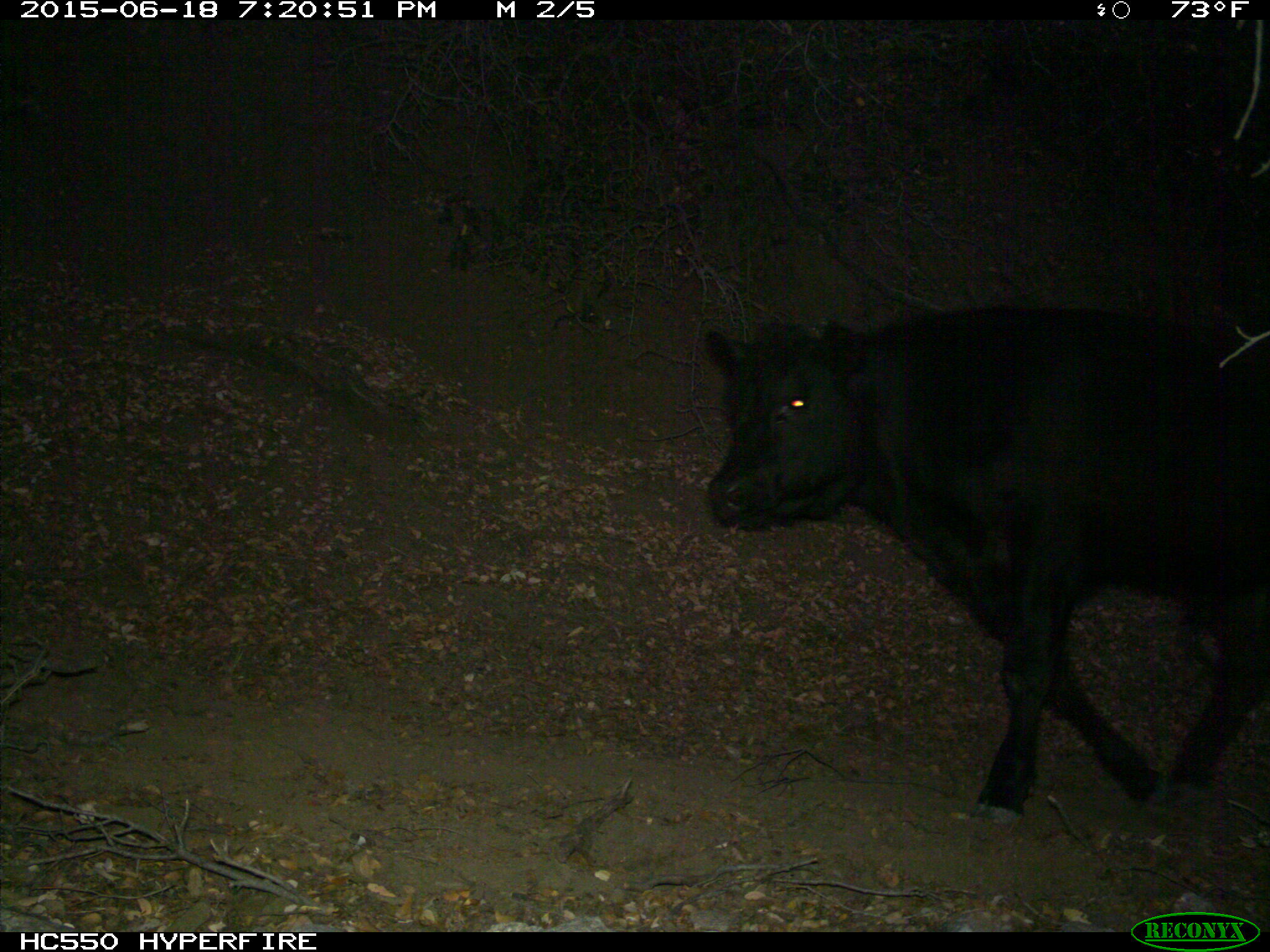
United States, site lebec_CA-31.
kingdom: Animalia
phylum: Chordata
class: Mammalia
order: Artiodactyla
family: Bovidae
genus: Bos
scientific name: Bos taurus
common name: domestic cow